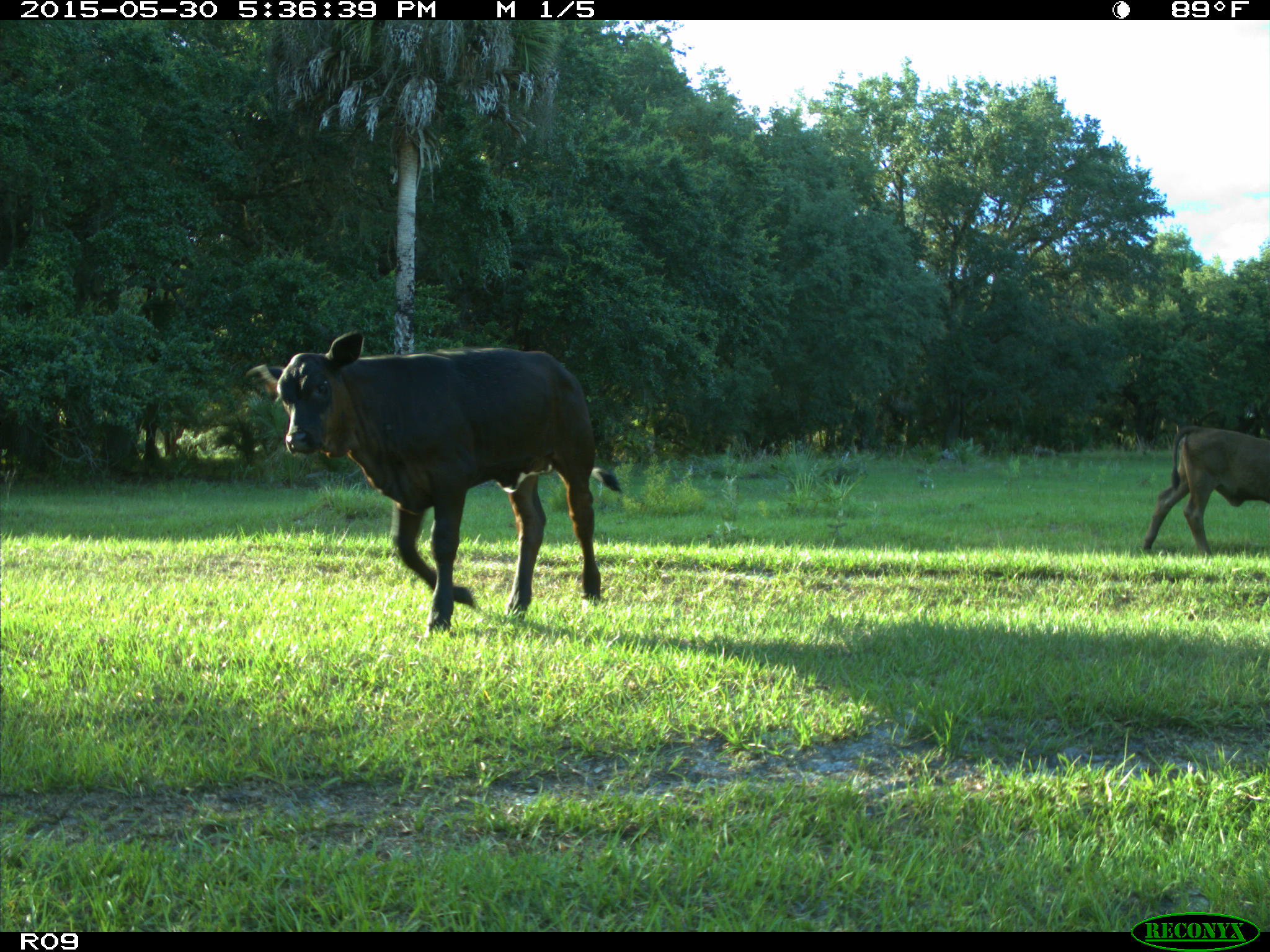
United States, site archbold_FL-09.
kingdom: Animalia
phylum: Chordata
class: Mammalia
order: Artiodactyla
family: Bovidae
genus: Bos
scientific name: Bos taurus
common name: domestic cow